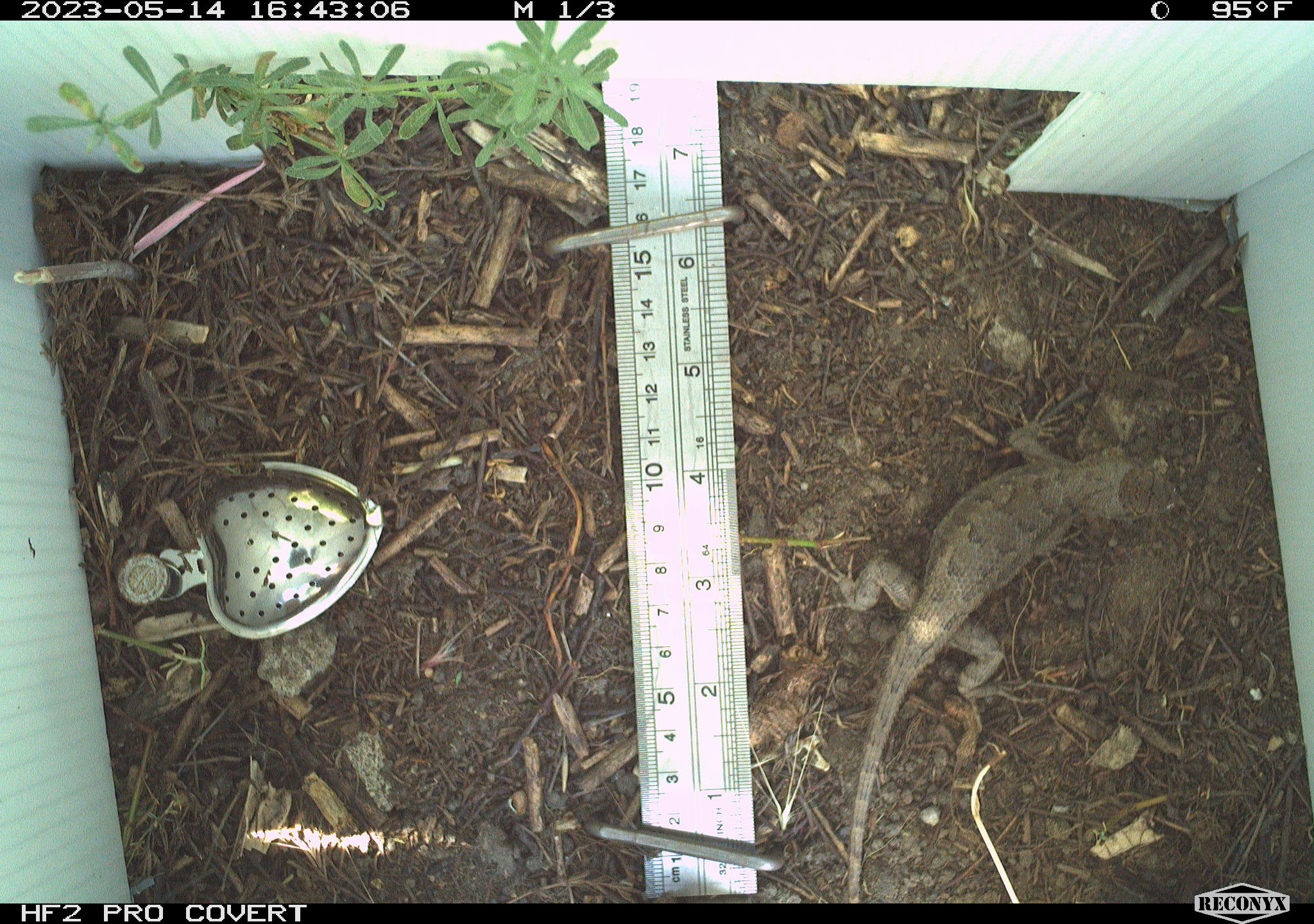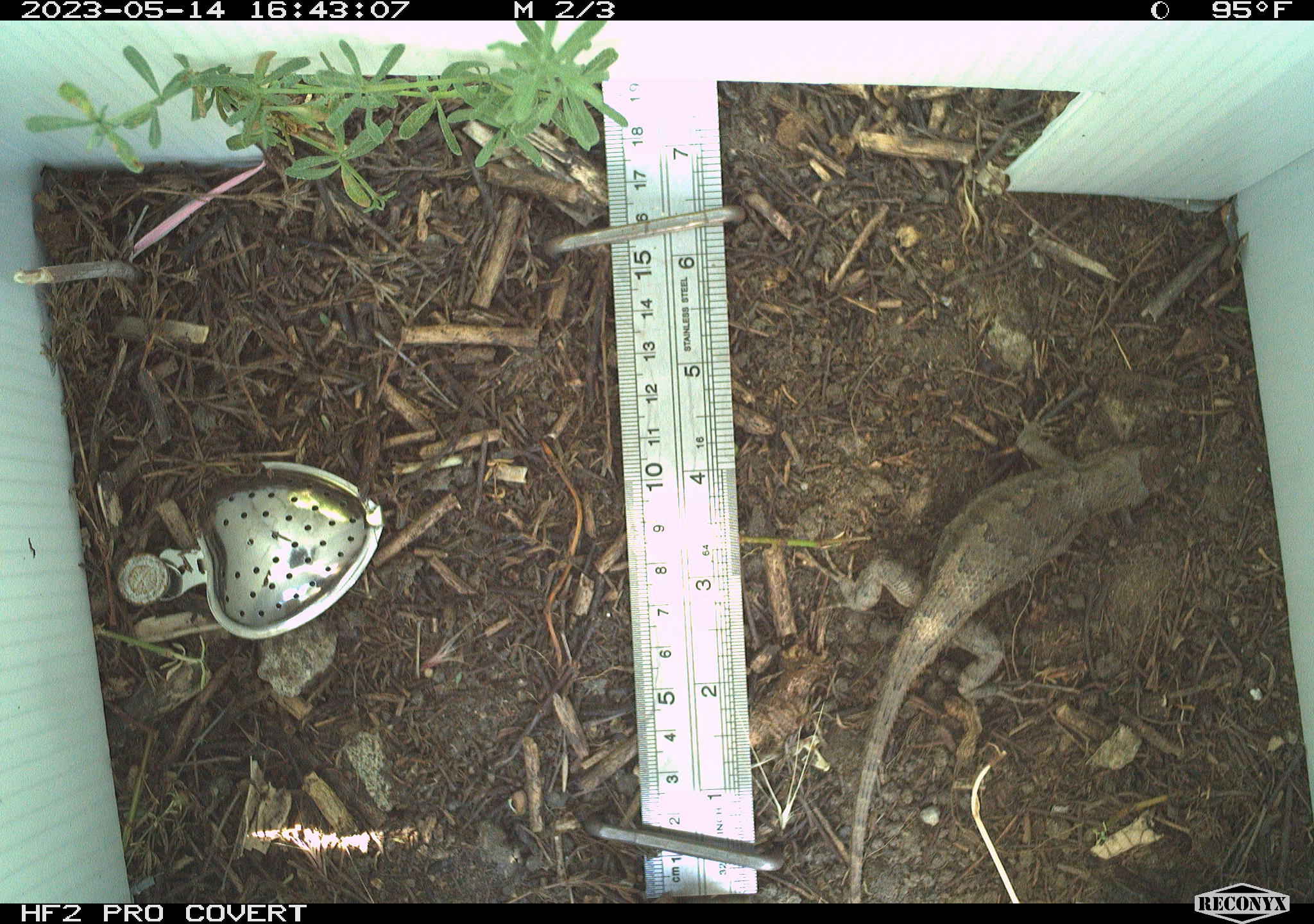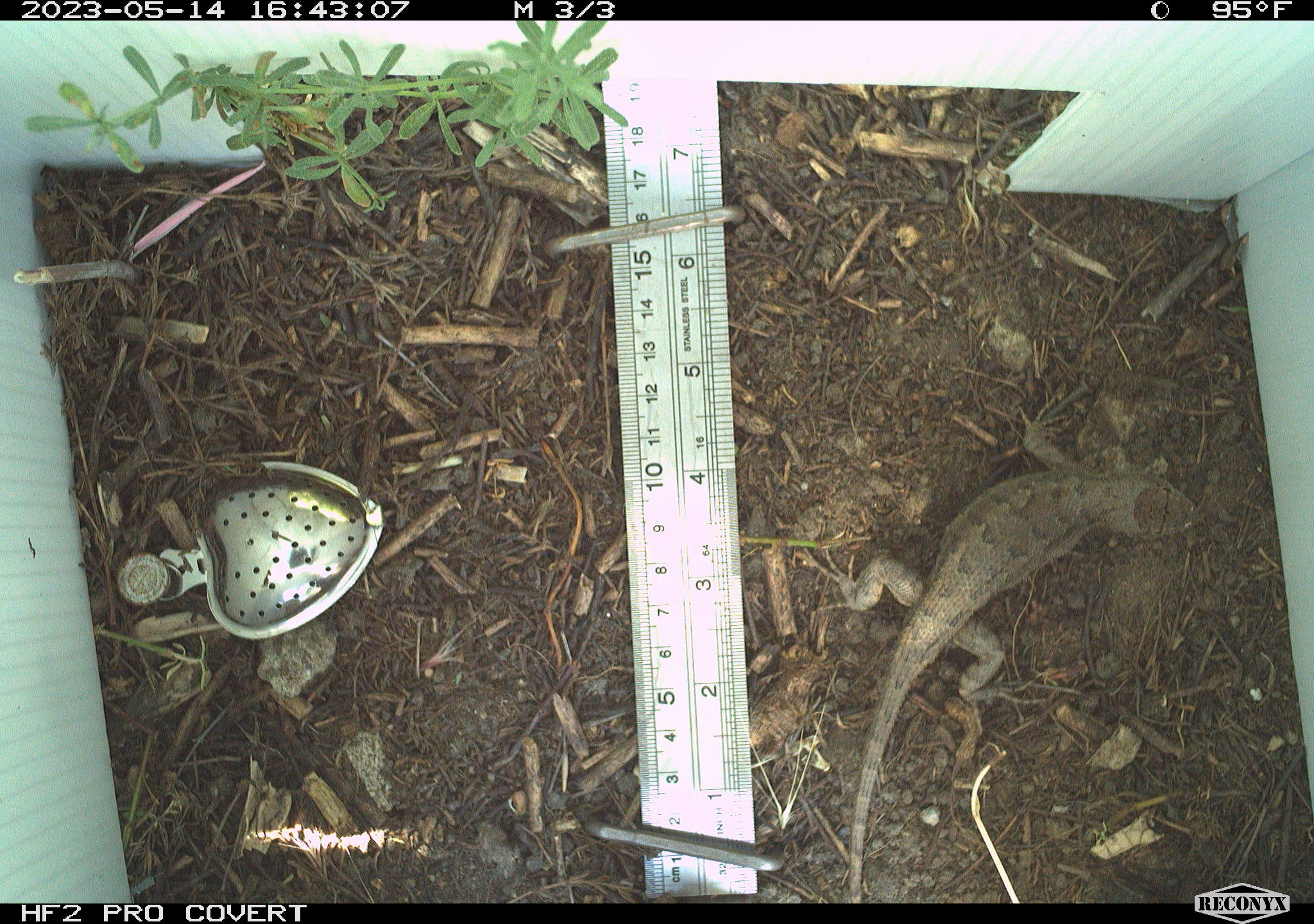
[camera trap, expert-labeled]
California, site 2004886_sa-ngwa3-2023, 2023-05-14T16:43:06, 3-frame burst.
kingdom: Animalia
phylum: Chordata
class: Reptilia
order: Squamata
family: Phrynosomatidae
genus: Sceloporus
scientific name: Sceloporus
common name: spiny lizards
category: sceloporus species